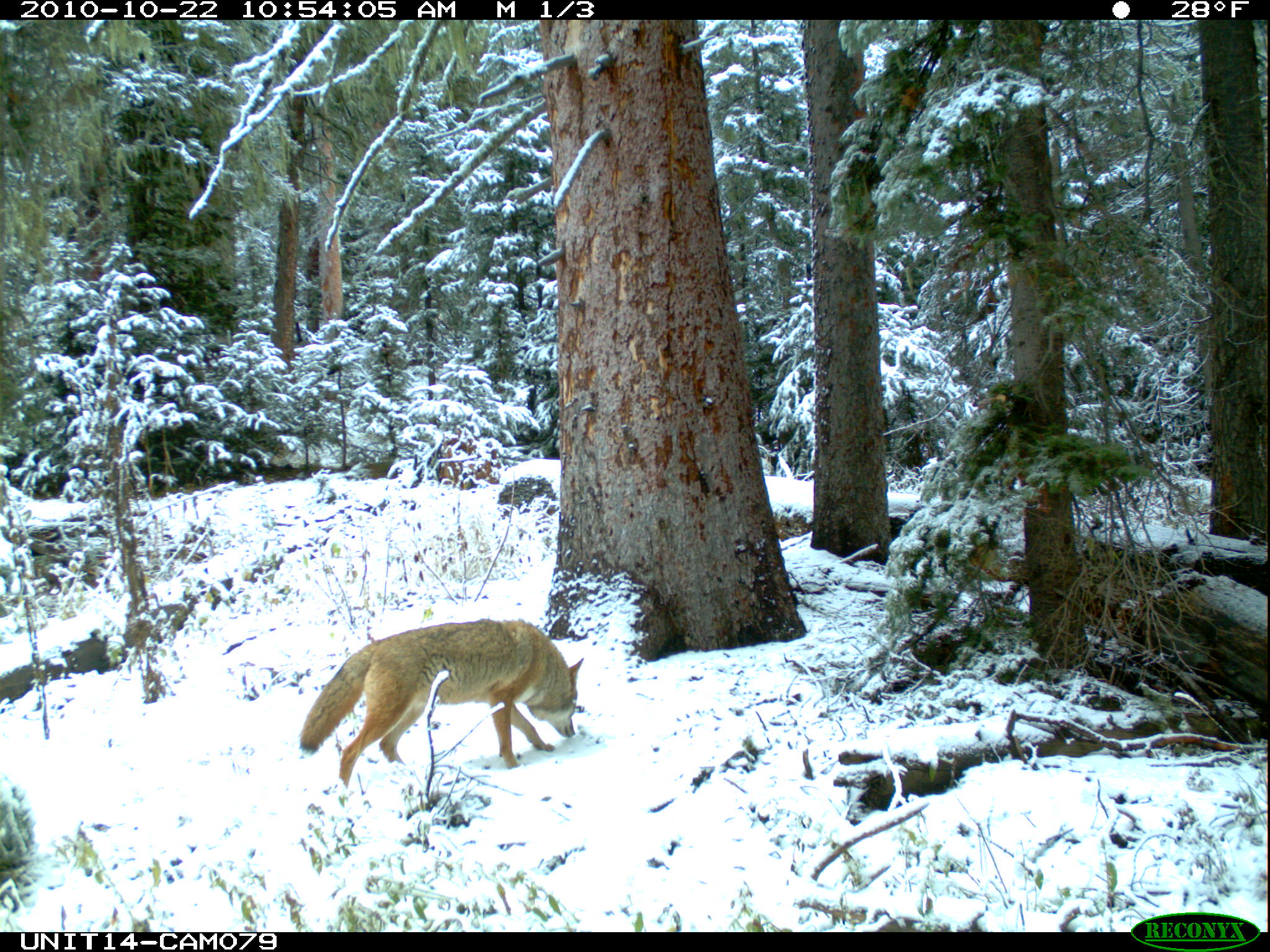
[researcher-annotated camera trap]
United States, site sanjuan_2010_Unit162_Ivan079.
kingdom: Animalia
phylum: Chordata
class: Mammalia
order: Carnivora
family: Canidae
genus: Canis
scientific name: Canis latrans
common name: coyote